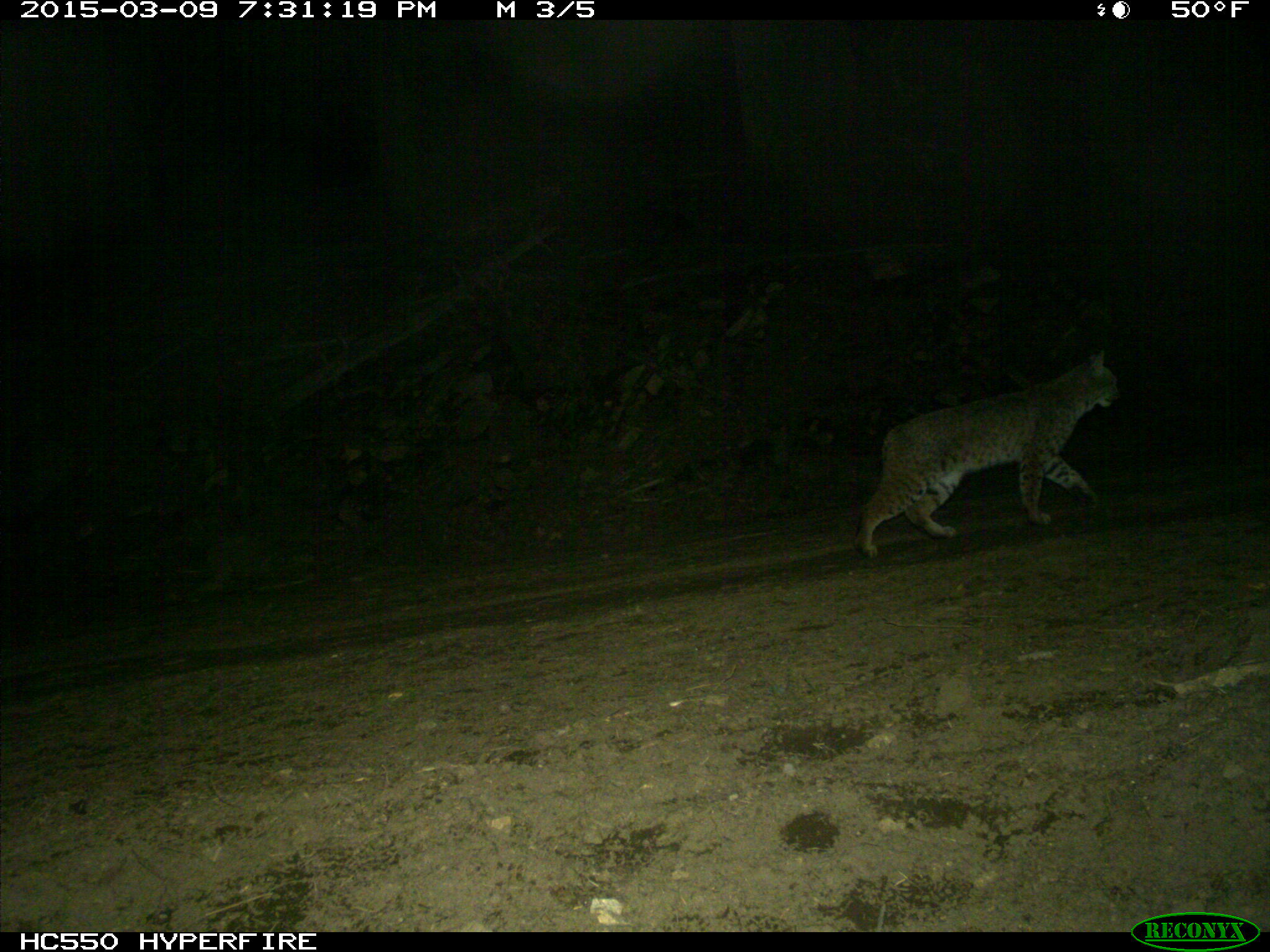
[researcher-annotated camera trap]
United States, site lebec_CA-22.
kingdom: Animalia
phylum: Chordata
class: Mammalia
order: Carnivora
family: Felidae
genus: Lynx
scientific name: Lynx rufus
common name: bobcat